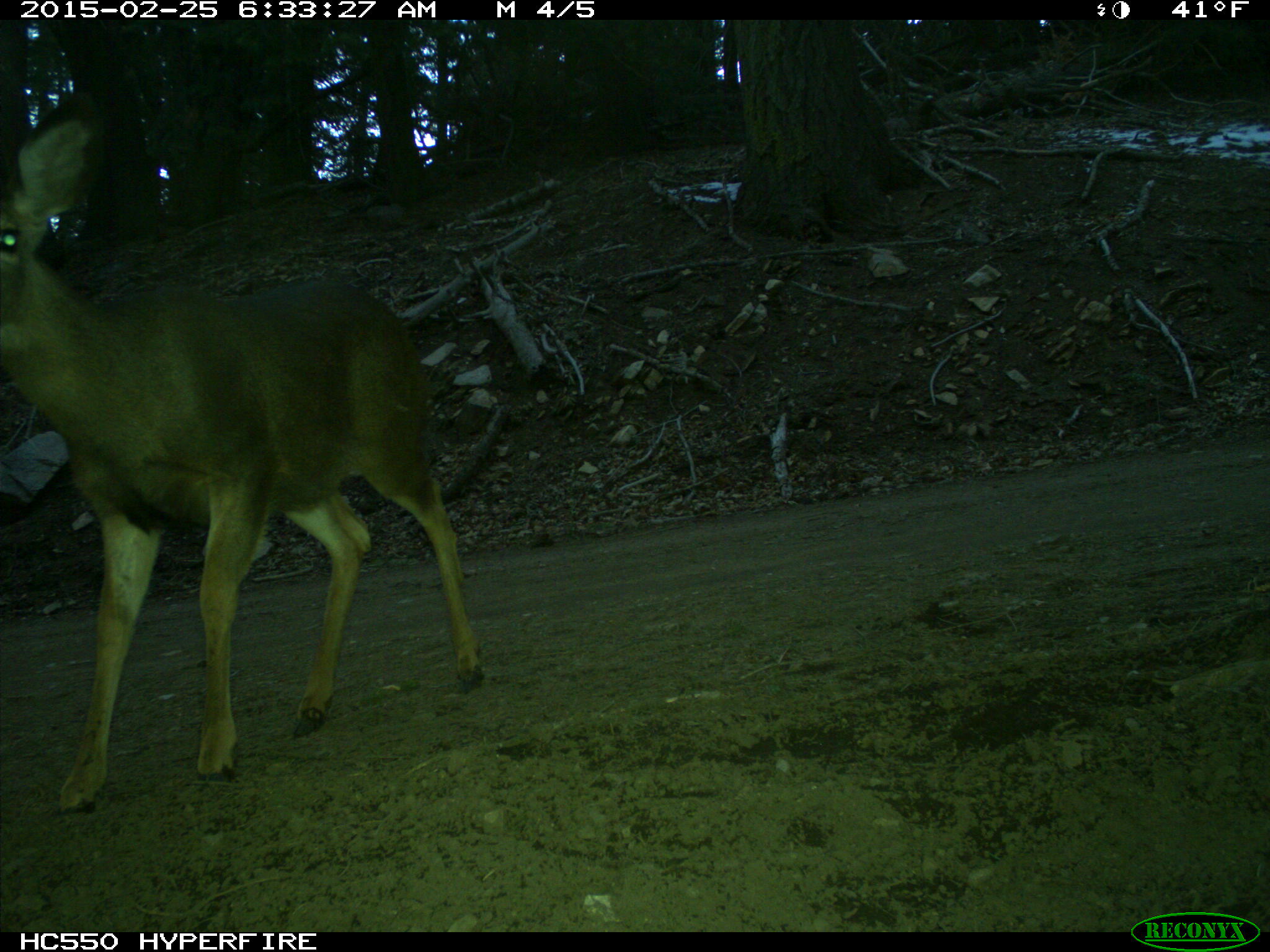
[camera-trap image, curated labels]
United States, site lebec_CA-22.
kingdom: Animalia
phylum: Chordata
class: Mammalia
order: Artiodactyla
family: Cervidae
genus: Odocoileus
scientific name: Odocoileus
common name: deer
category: unidentified deer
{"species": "unidentified deer (deer) (Odocoileus)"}